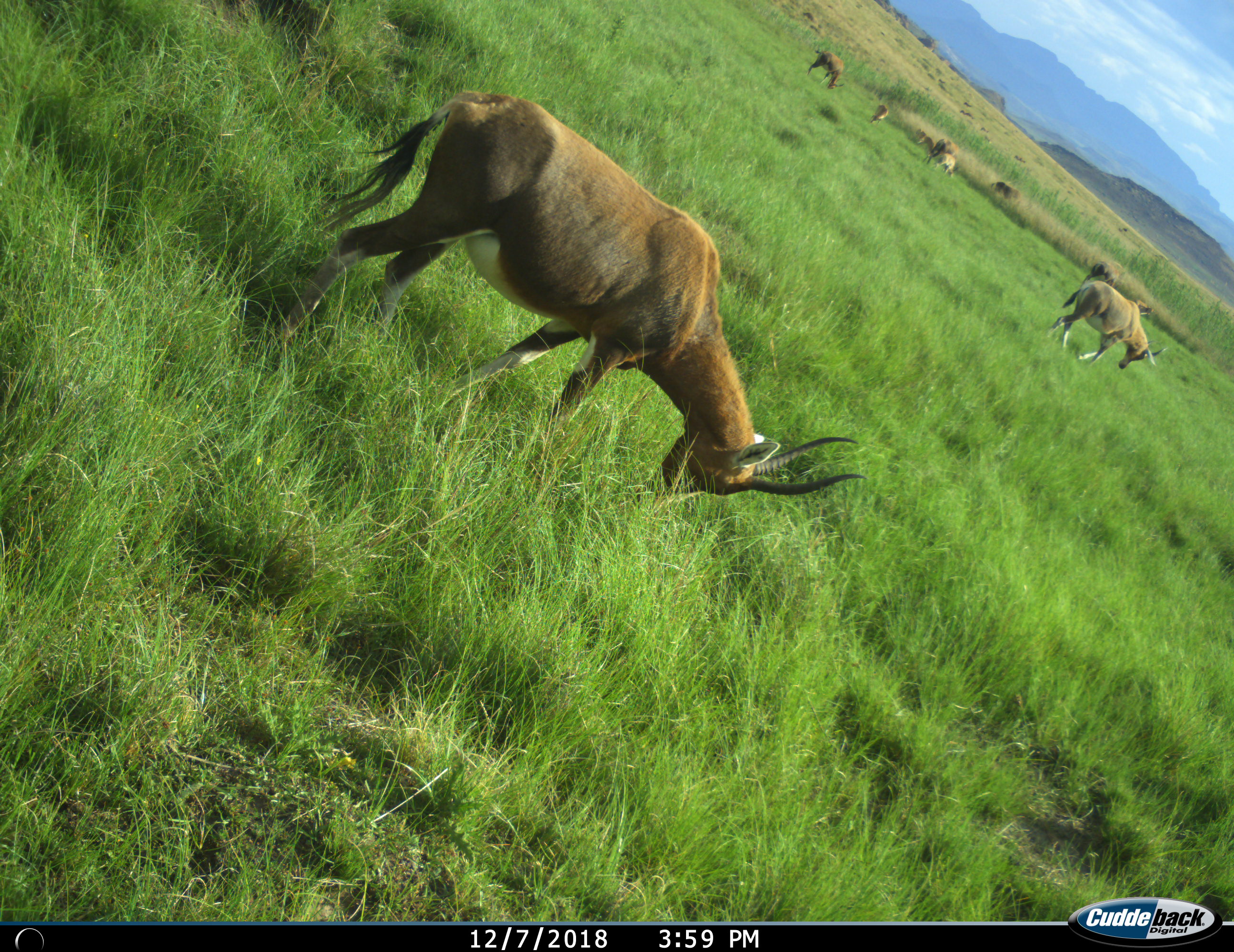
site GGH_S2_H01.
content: unidentified animal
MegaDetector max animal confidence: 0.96